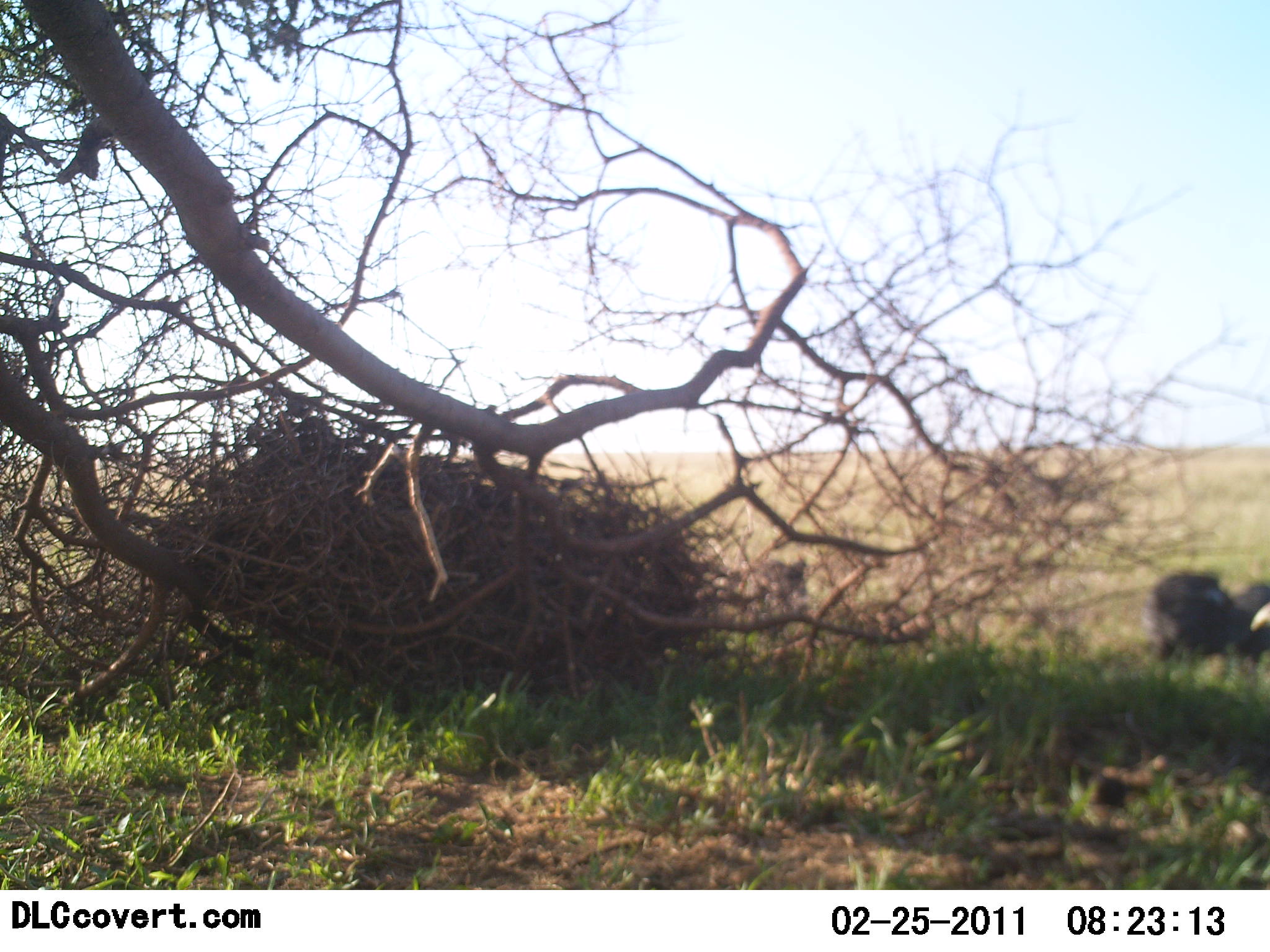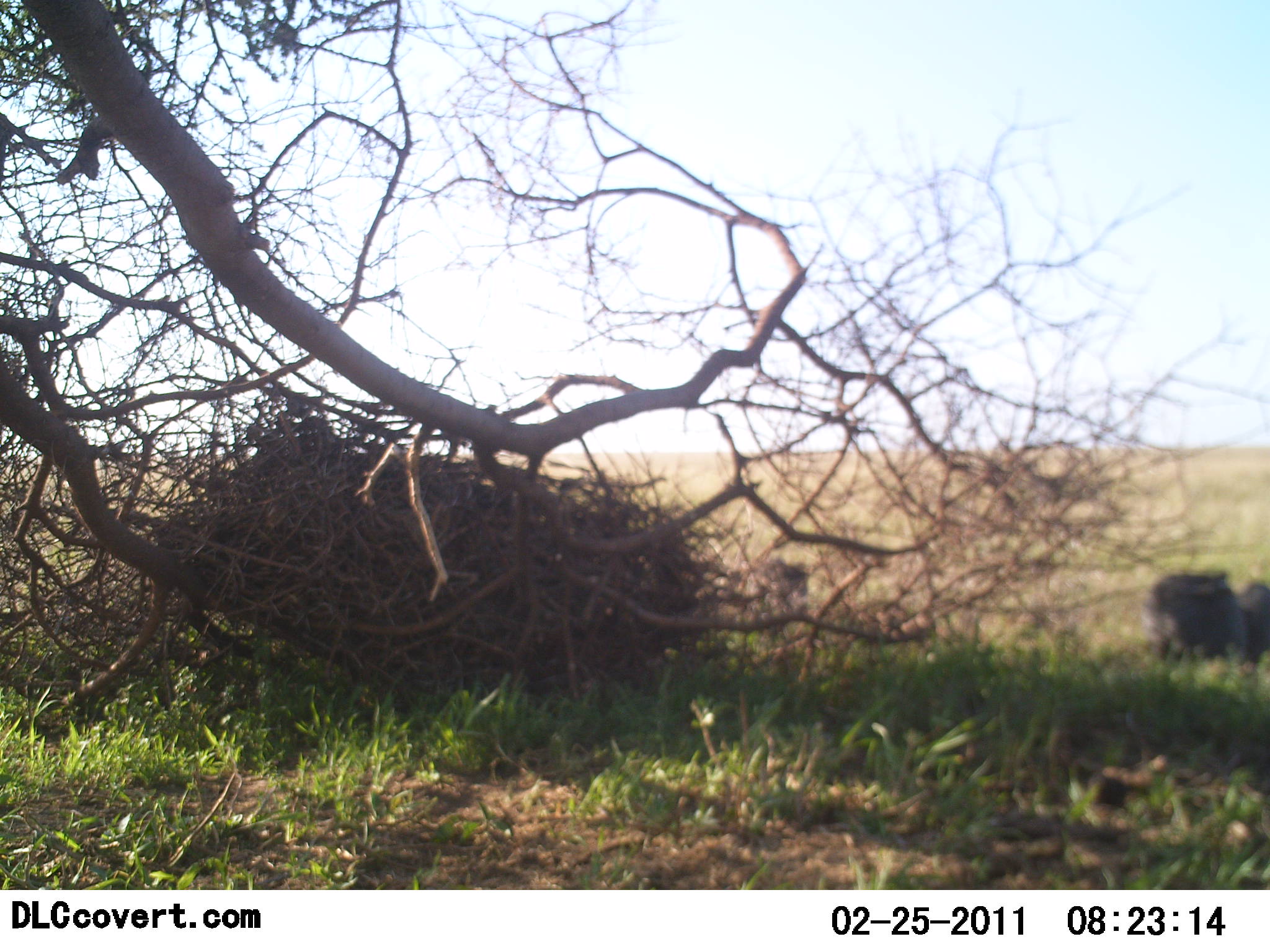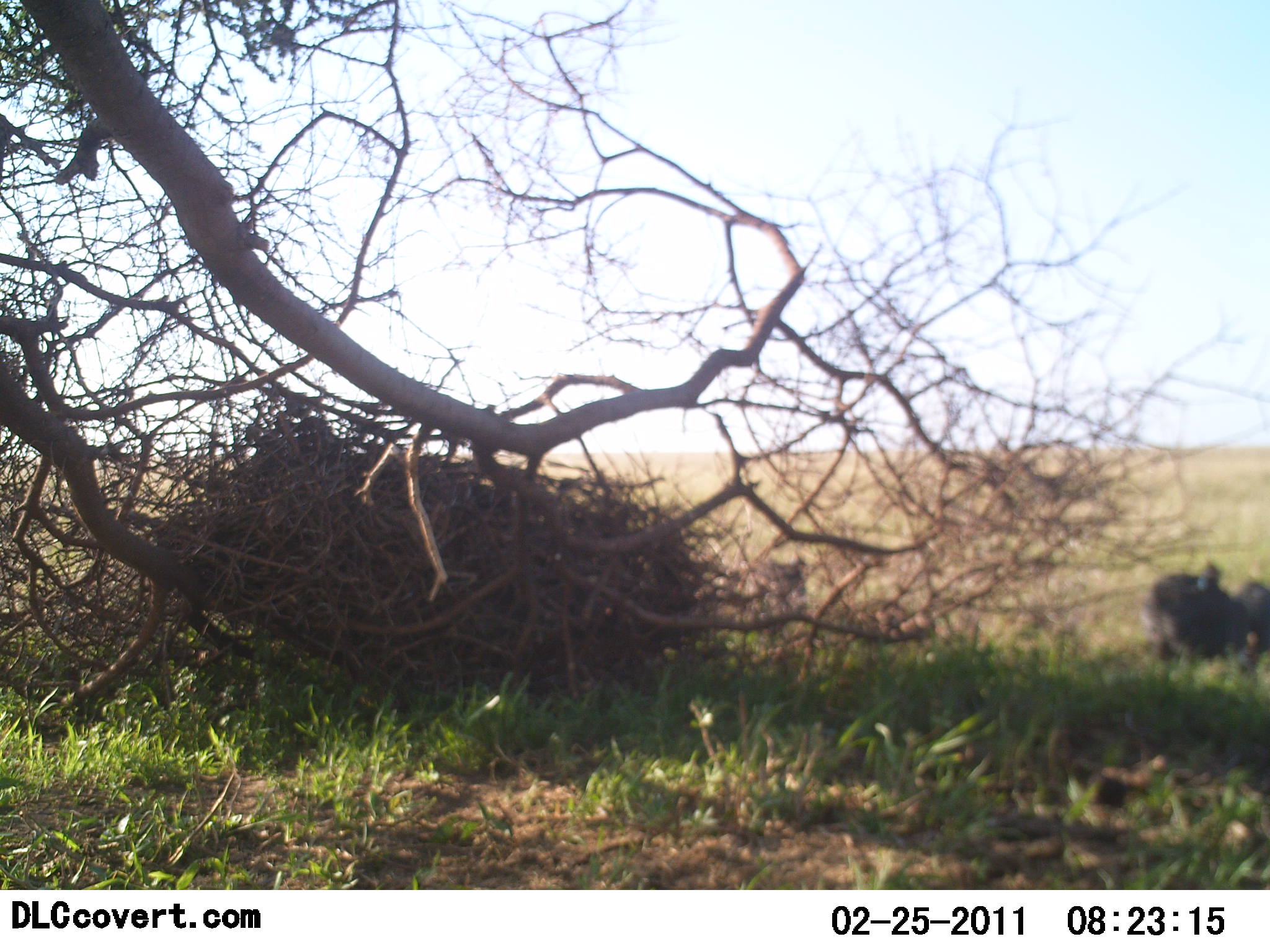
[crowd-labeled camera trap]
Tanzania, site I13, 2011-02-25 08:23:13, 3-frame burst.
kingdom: Animalia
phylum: Chordata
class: Aves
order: Galliformes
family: Numididae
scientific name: Numididae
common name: guinea fowl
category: guineafowl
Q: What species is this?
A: Guineafowl (guinea fowl) (Numididae).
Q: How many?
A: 3.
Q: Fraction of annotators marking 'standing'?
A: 50%.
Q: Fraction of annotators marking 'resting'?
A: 0%.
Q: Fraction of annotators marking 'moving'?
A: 33%.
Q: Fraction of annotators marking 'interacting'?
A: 0%.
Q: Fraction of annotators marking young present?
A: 0%.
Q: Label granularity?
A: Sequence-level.